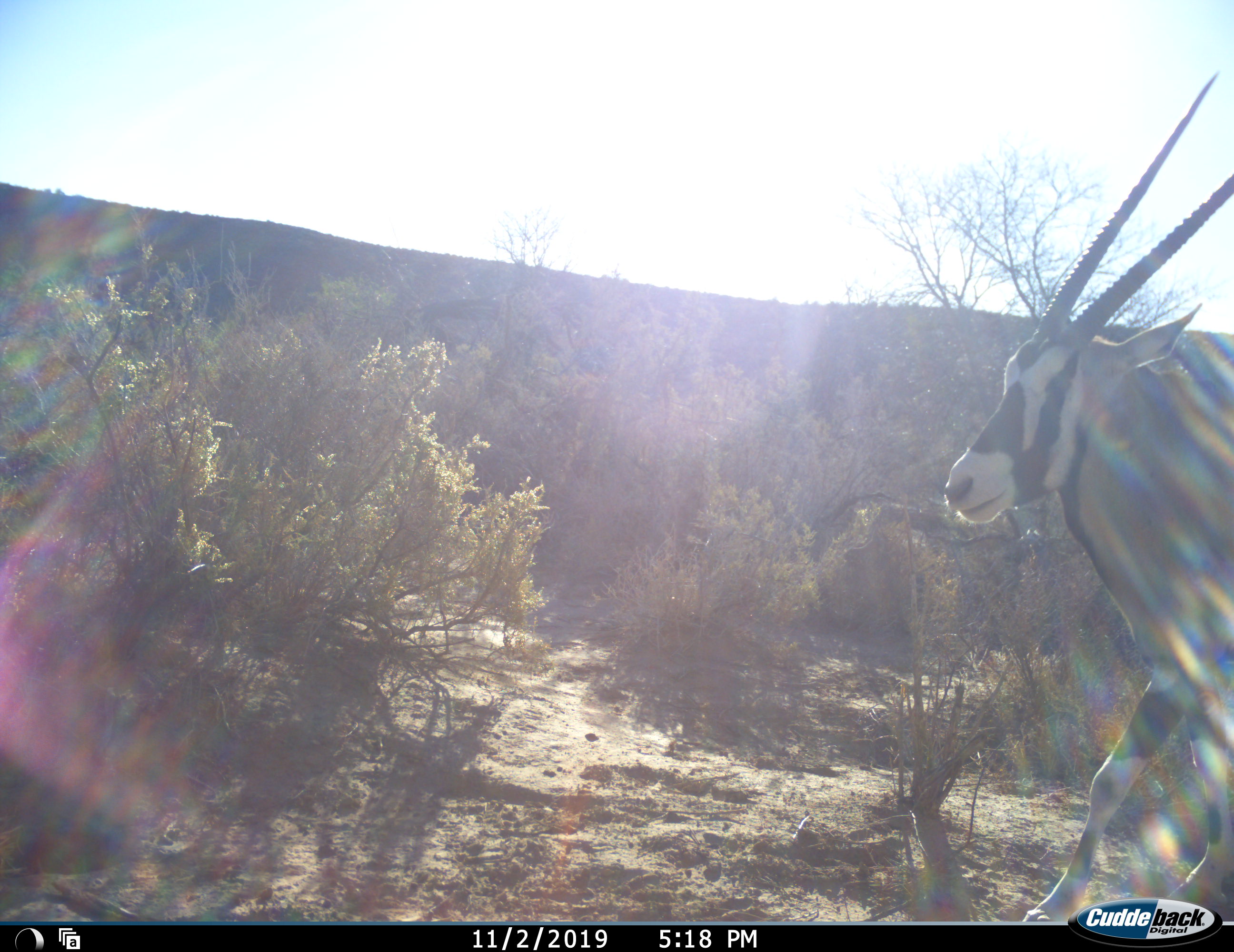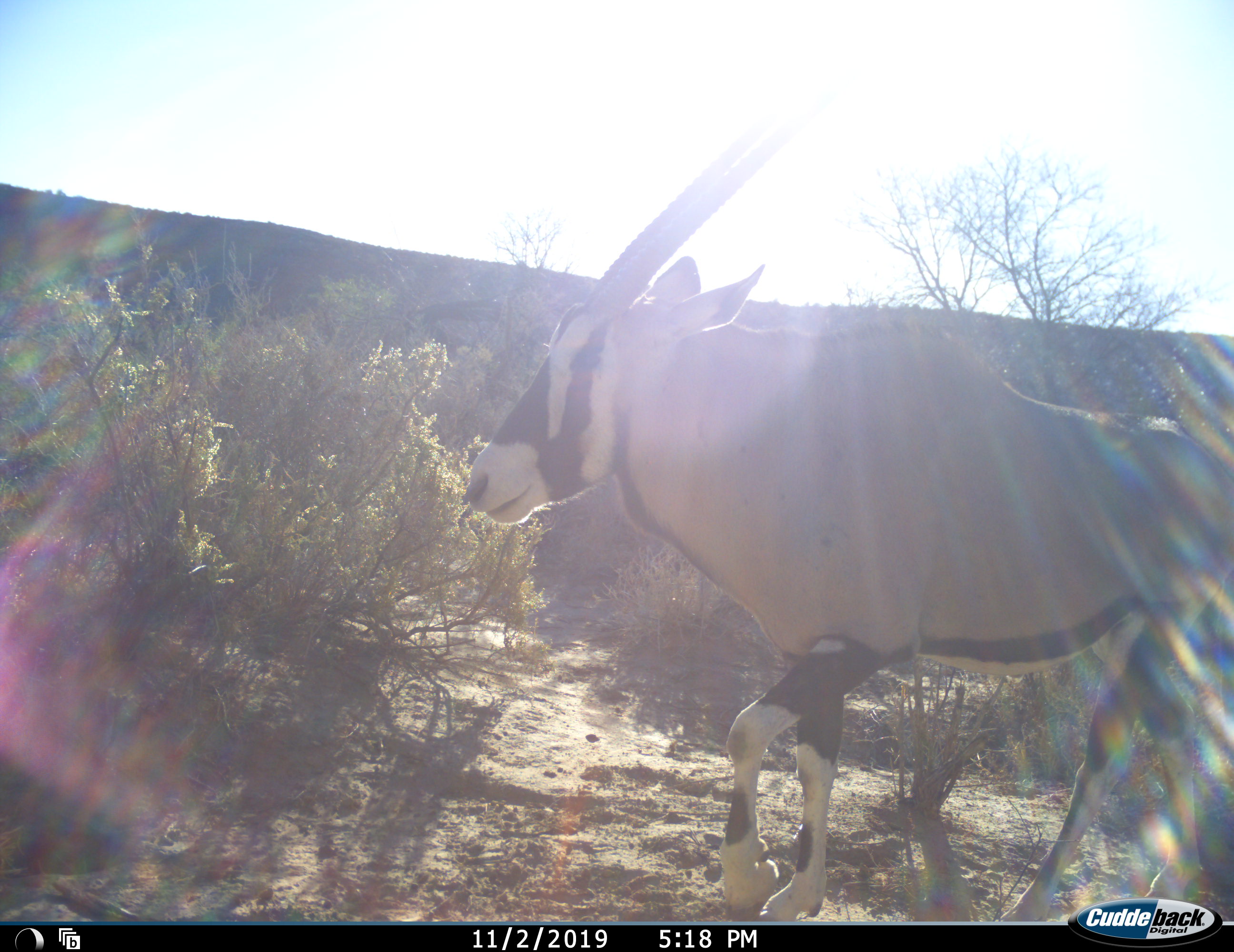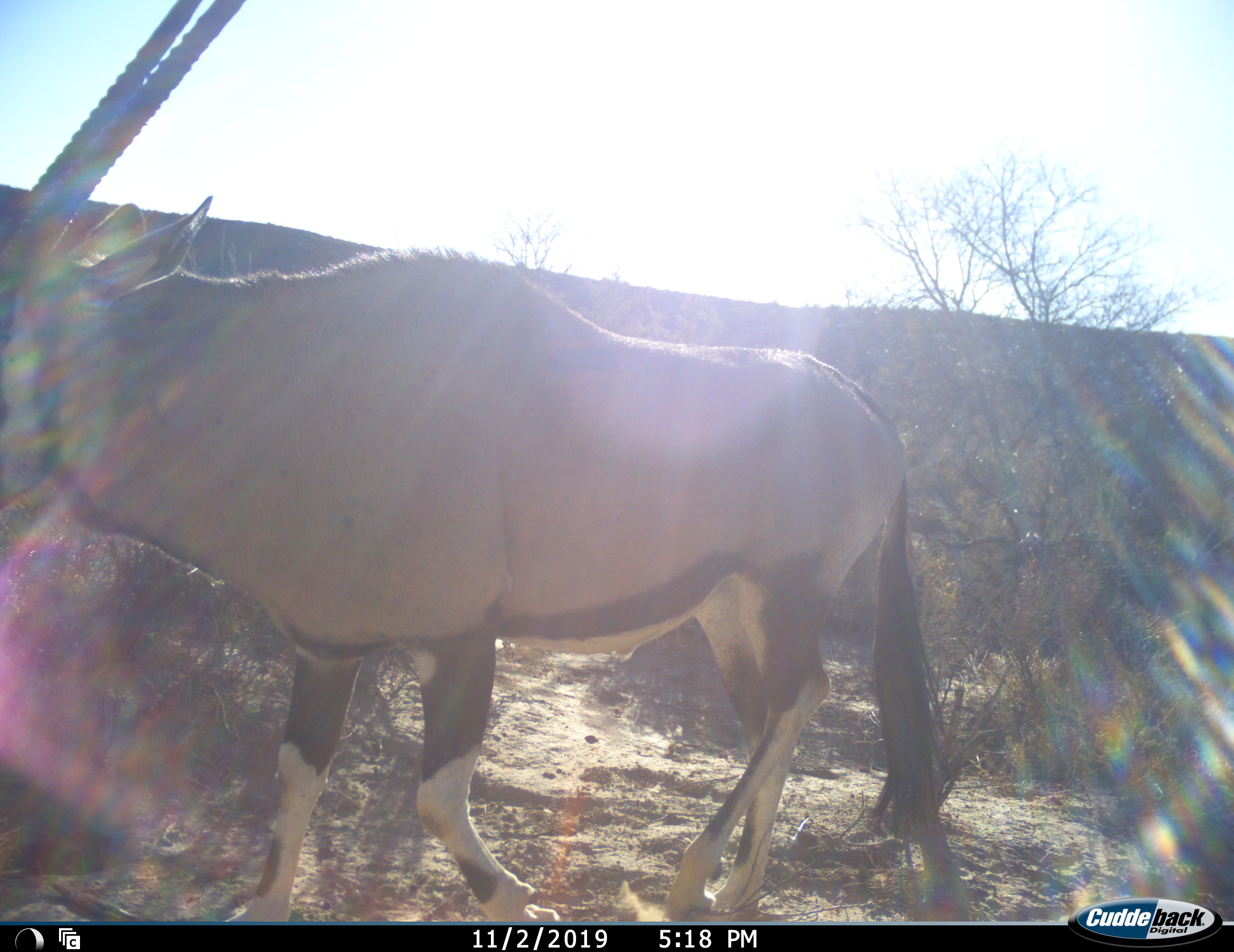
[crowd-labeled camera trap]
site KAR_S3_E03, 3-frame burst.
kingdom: Animalia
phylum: Chordata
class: Mammalia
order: Artiodactyla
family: Bovidae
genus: Oryx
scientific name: Oryx gazella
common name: gemsbok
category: oryx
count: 1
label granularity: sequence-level